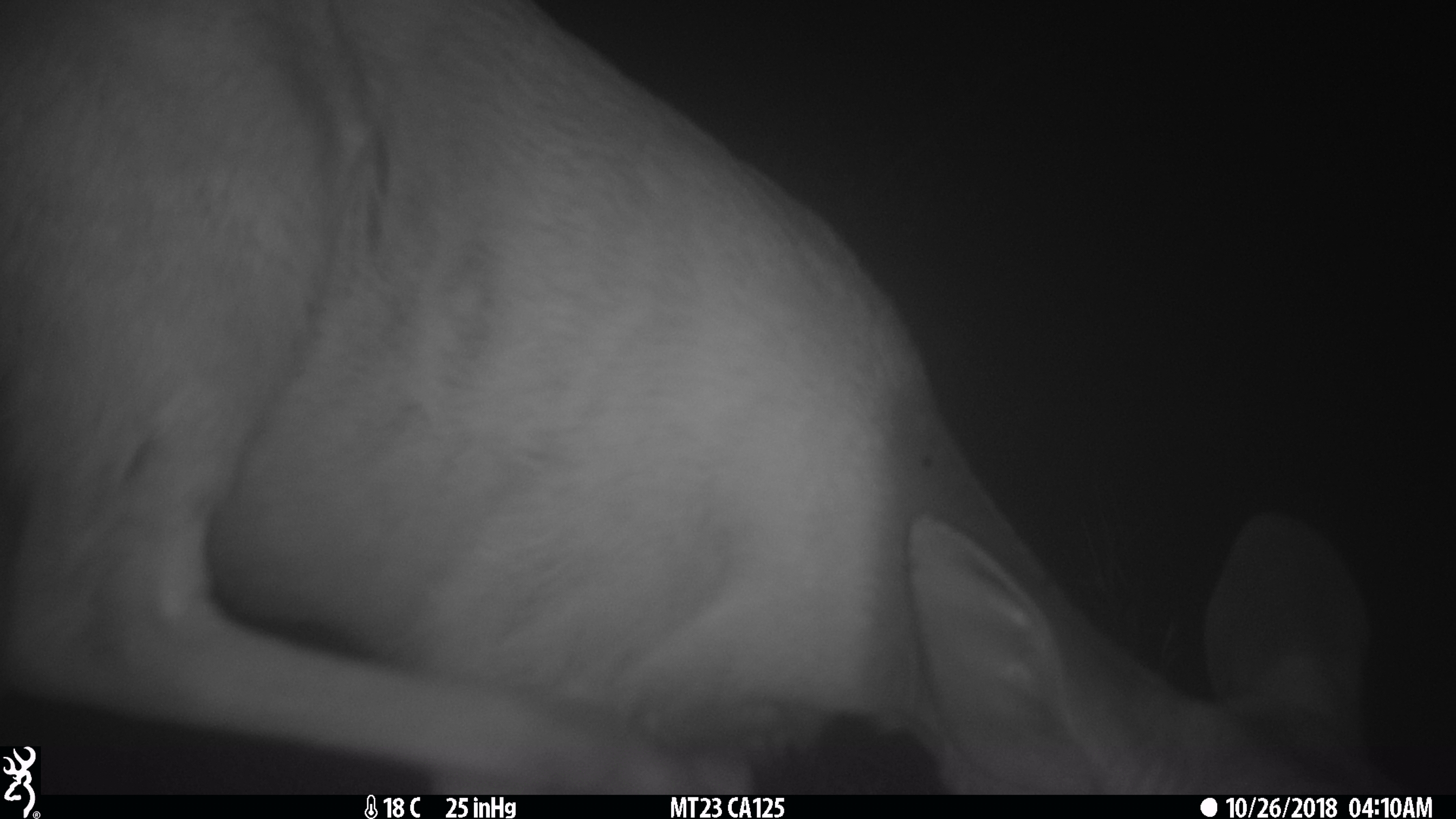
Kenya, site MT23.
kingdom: Animalia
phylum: Chordata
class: Mammalia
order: Artiodactyla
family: Bovidae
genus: Tragelaphus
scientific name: Tragelaphus scriptus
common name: bushbuck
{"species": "bushbuck (Tragelaphus scriptus)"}